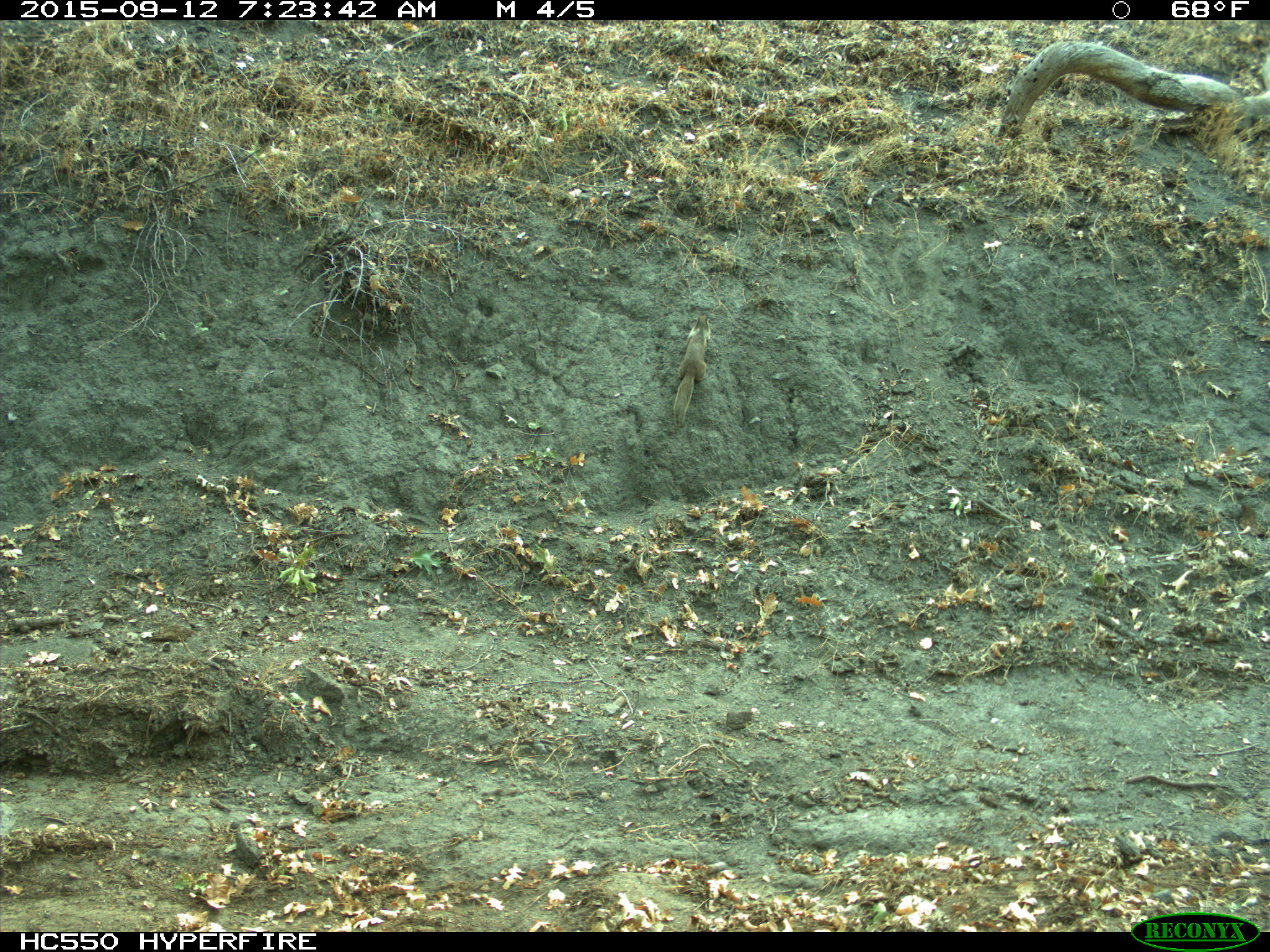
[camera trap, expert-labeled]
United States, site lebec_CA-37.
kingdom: Animalia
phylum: Chordata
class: Mammalia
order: Rodentia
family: Sciuridae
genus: Otospermophilus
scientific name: Otospermophilus beecheyi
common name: california ground squirrel